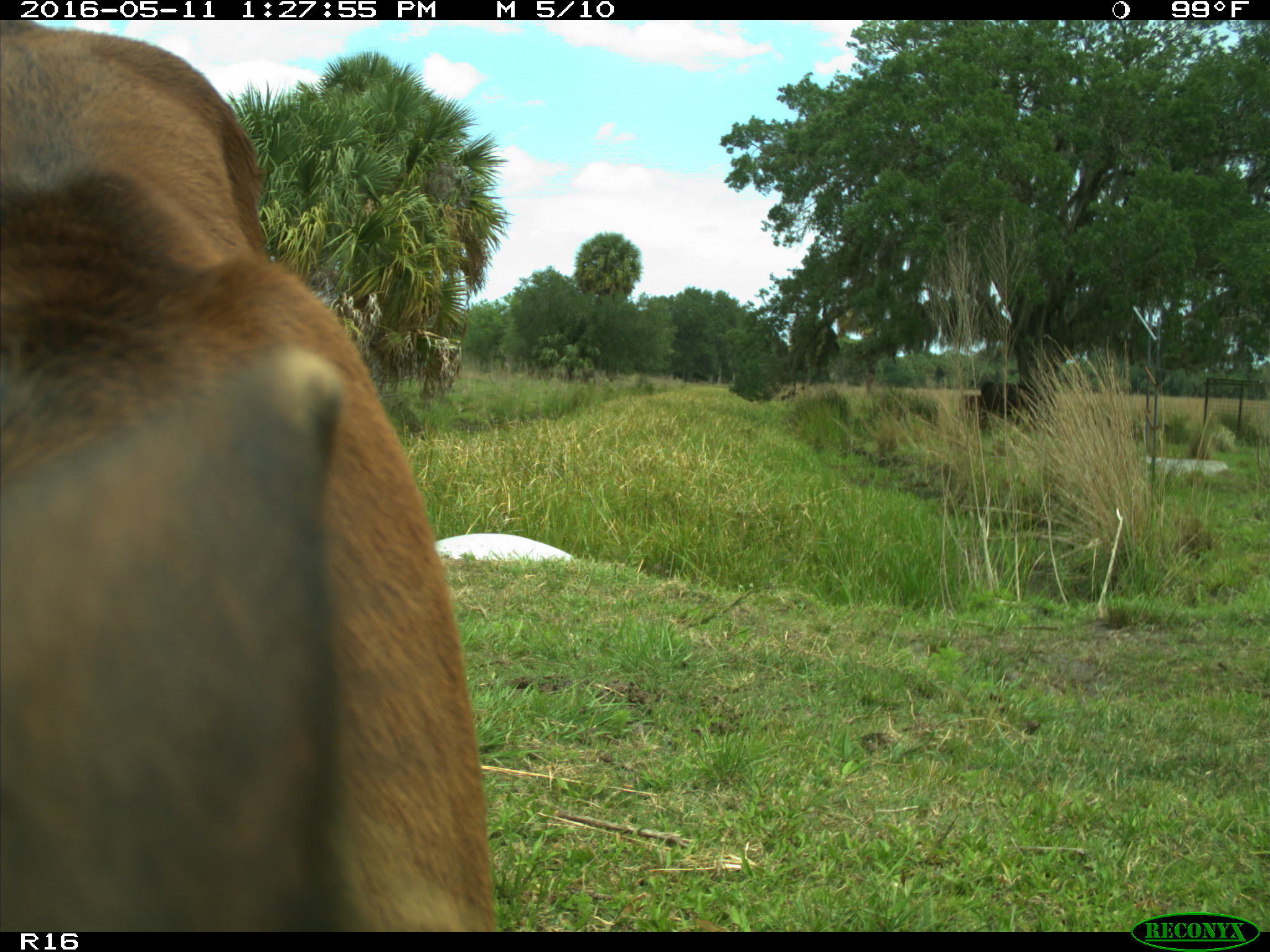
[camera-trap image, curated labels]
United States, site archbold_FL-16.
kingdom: Animalia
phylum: Chordata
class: Mammalia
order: Artiodactyla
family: Bovidae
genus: Bos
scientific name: Bos taurus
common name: domestic cow